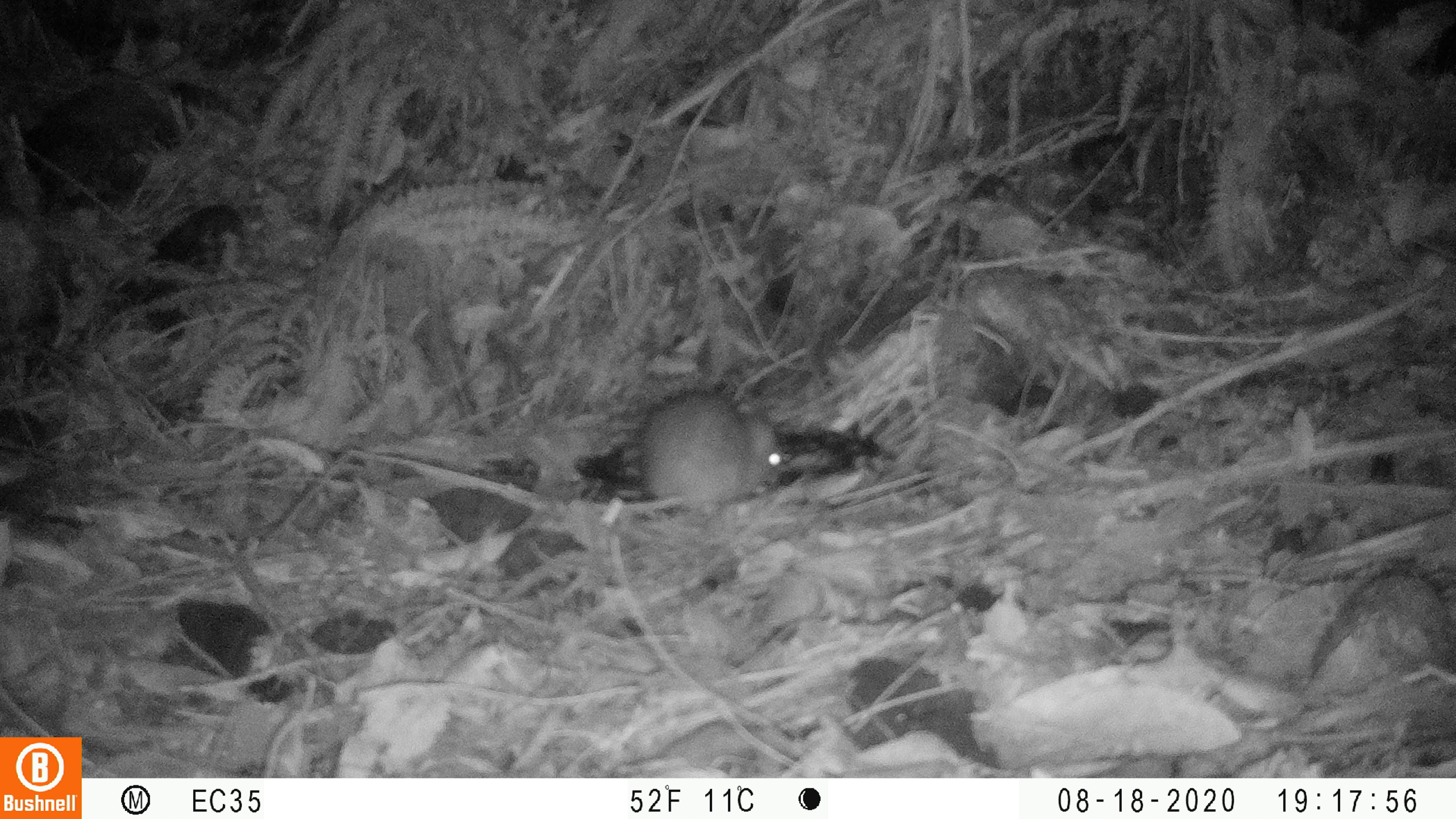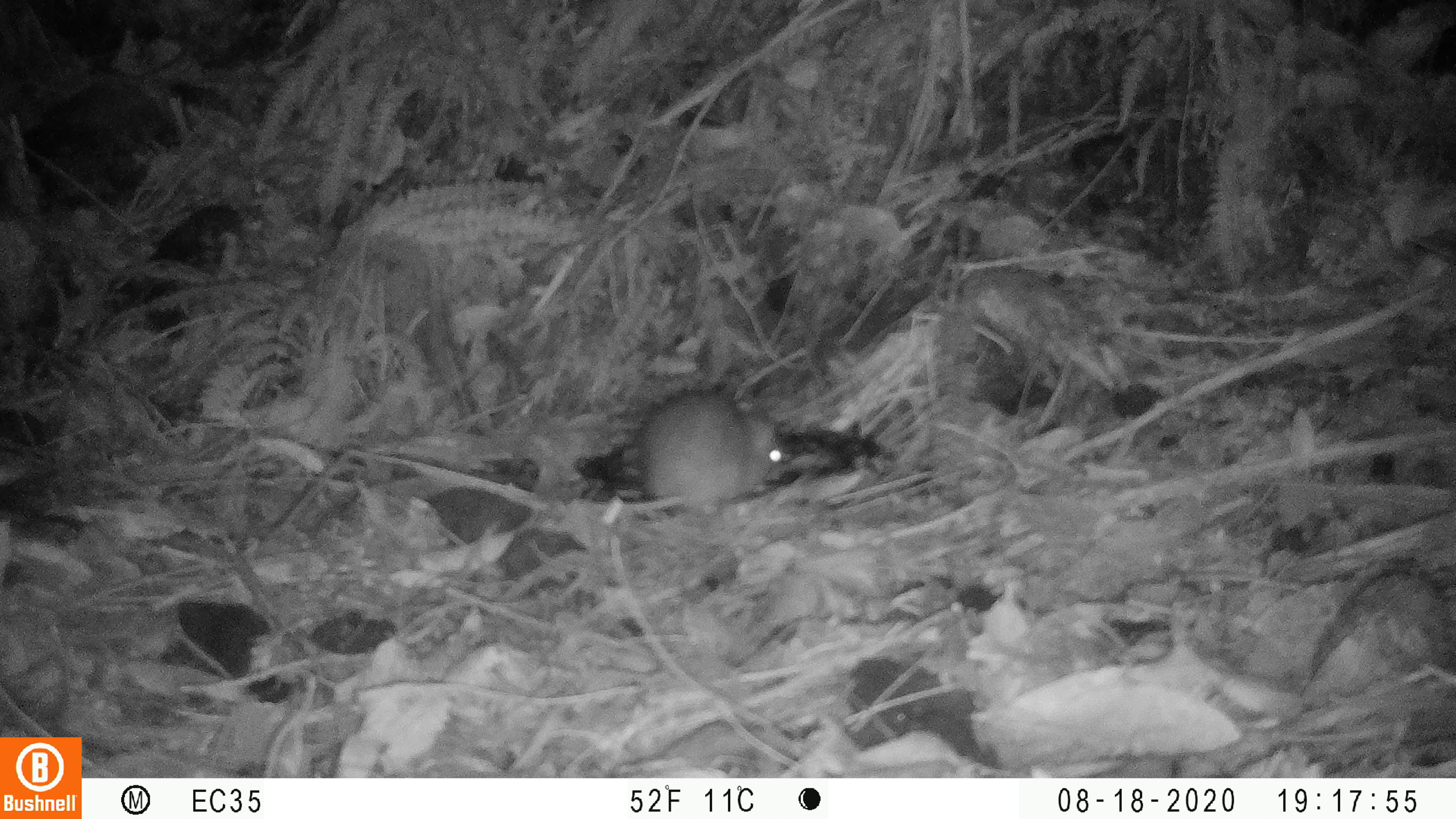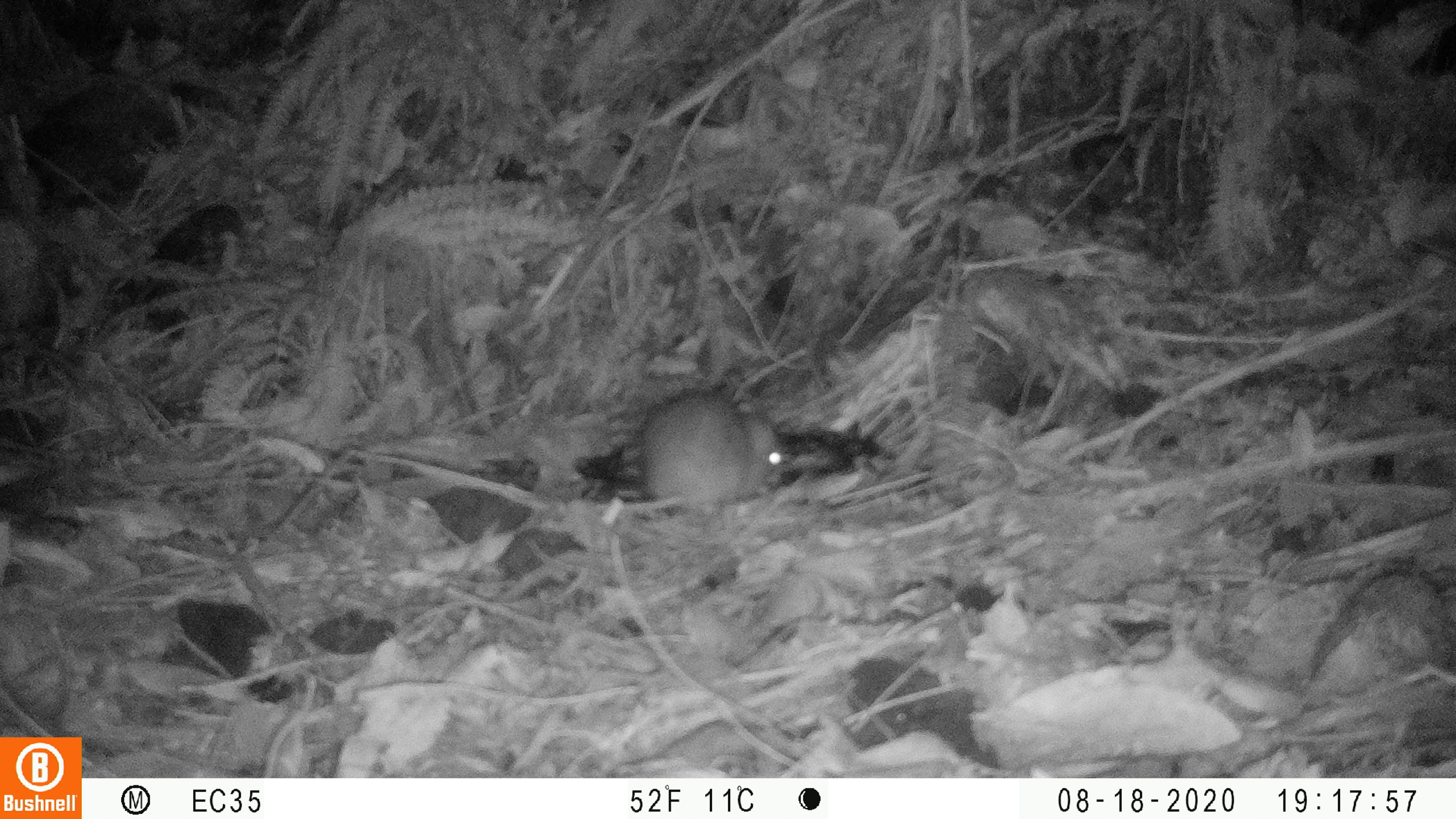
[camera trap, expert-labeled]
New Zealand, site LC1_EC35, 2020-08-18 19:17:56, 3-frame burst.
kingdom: Animalia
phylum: Chordata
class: Mammalia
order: Rodentia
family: Muridae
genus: Rattus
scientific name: Rattus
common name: rat